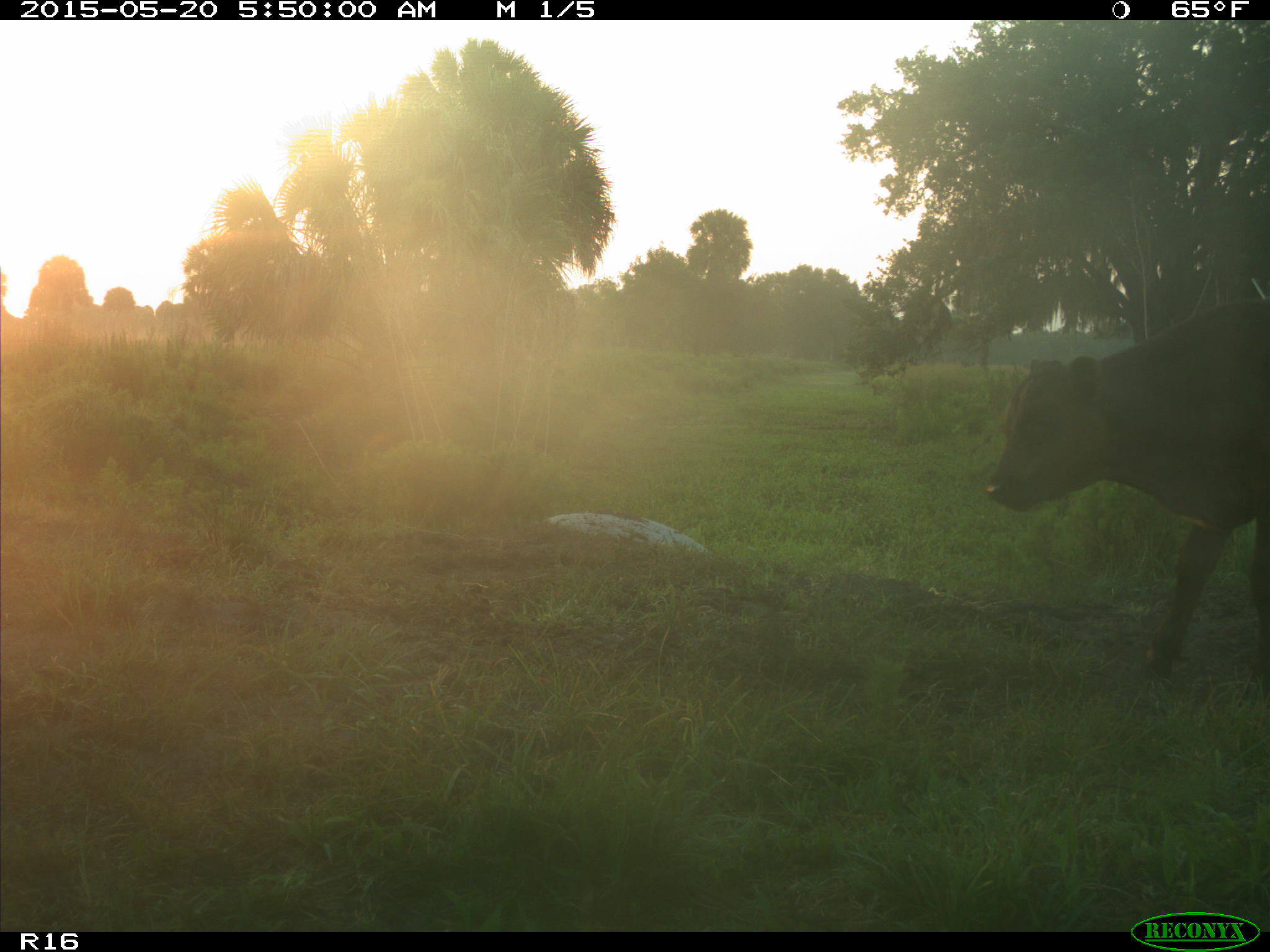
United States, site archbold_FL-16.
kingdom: Animalia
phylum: Chordata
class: Mammalia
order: Artiodactyla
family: Bovidae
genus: Bos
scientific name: Bos taurus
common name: domestic cow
Bos taurus (domestic cow).